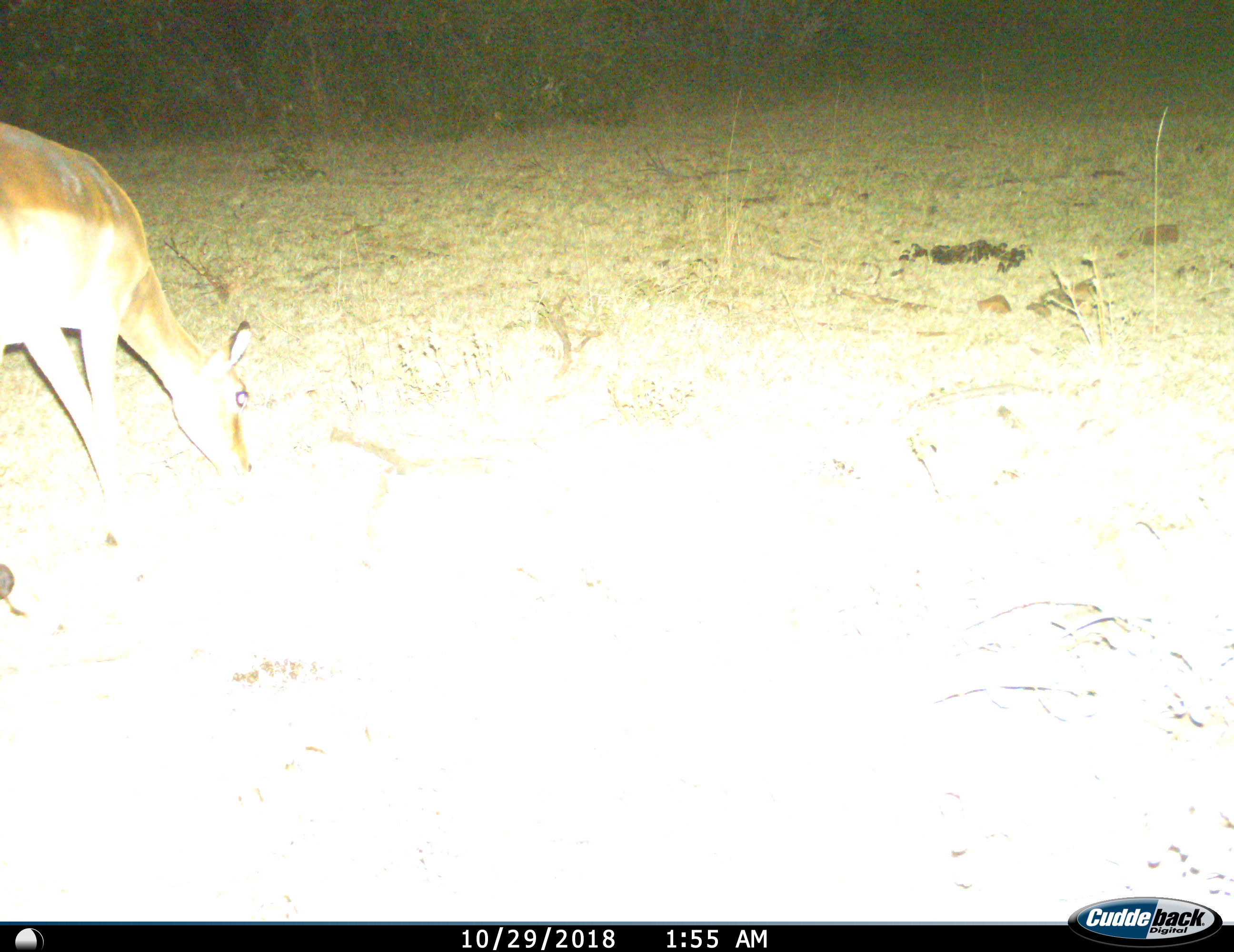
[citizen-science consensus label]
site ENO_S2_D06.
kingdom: Animalia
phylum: Chordata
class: Mammalia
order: Artiodactyla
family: Bovidae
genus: Aepyceros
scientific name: Aepyceros melampus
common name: impala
Impala (Aepyceros melampus), count 1. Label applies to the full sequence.